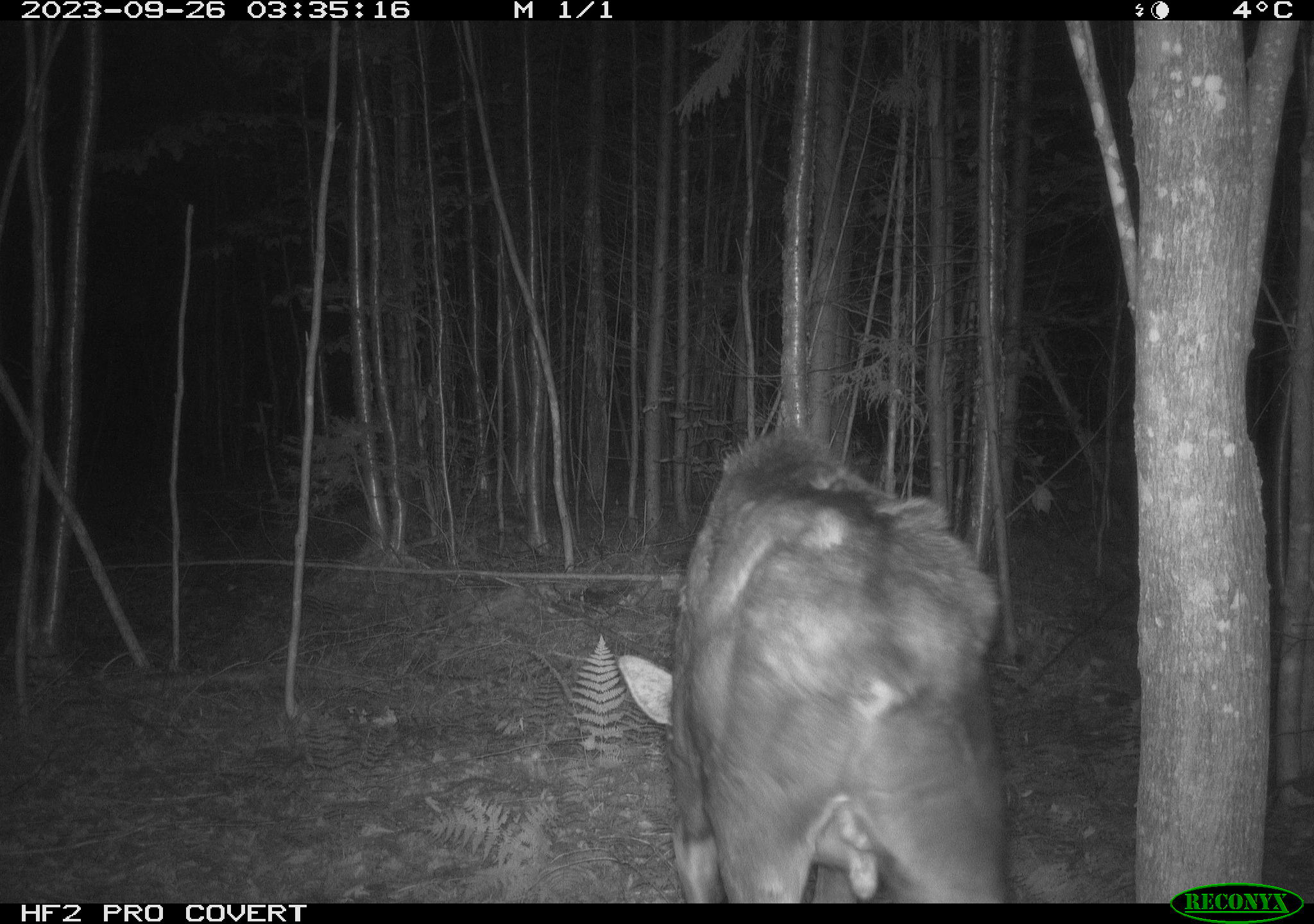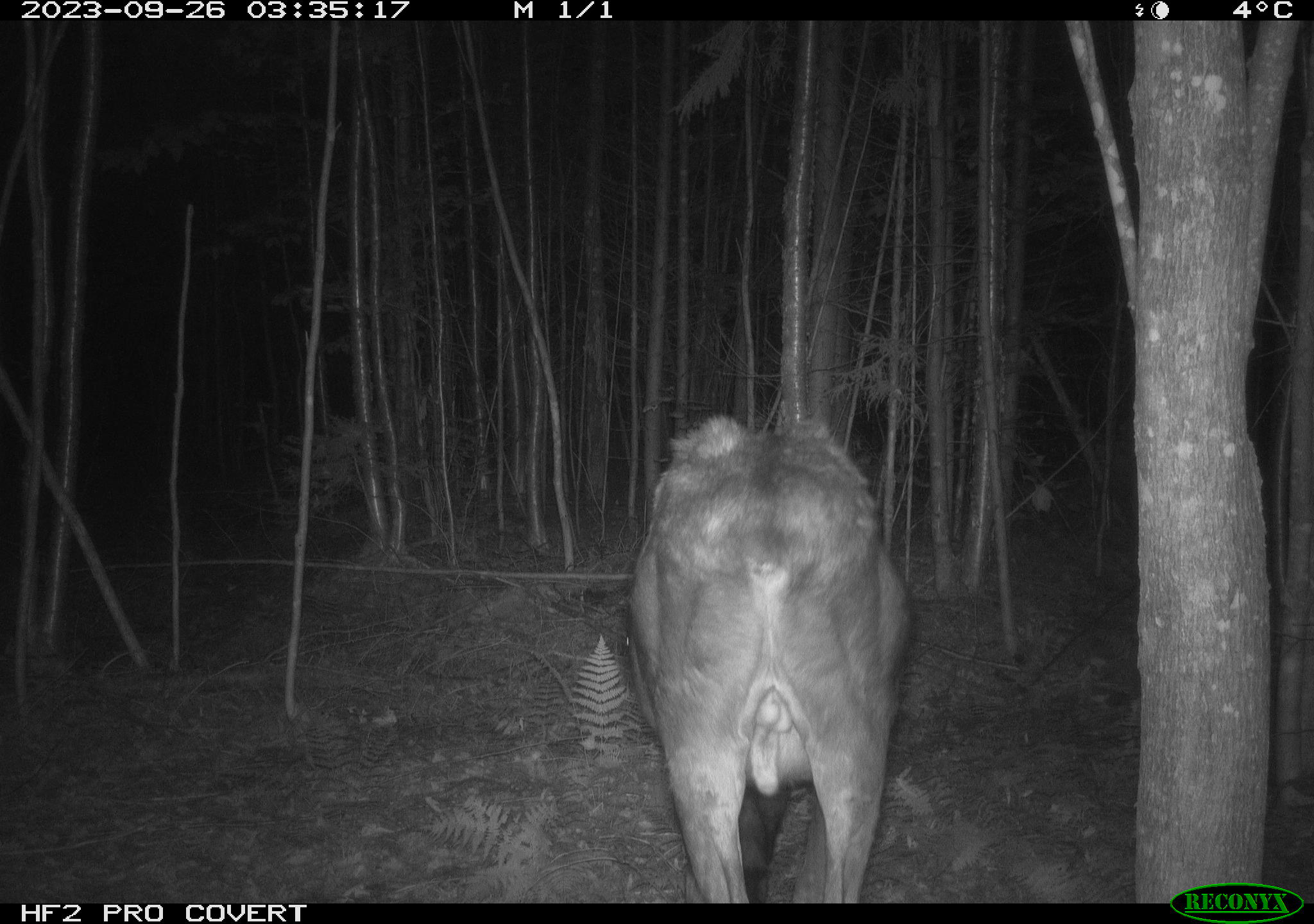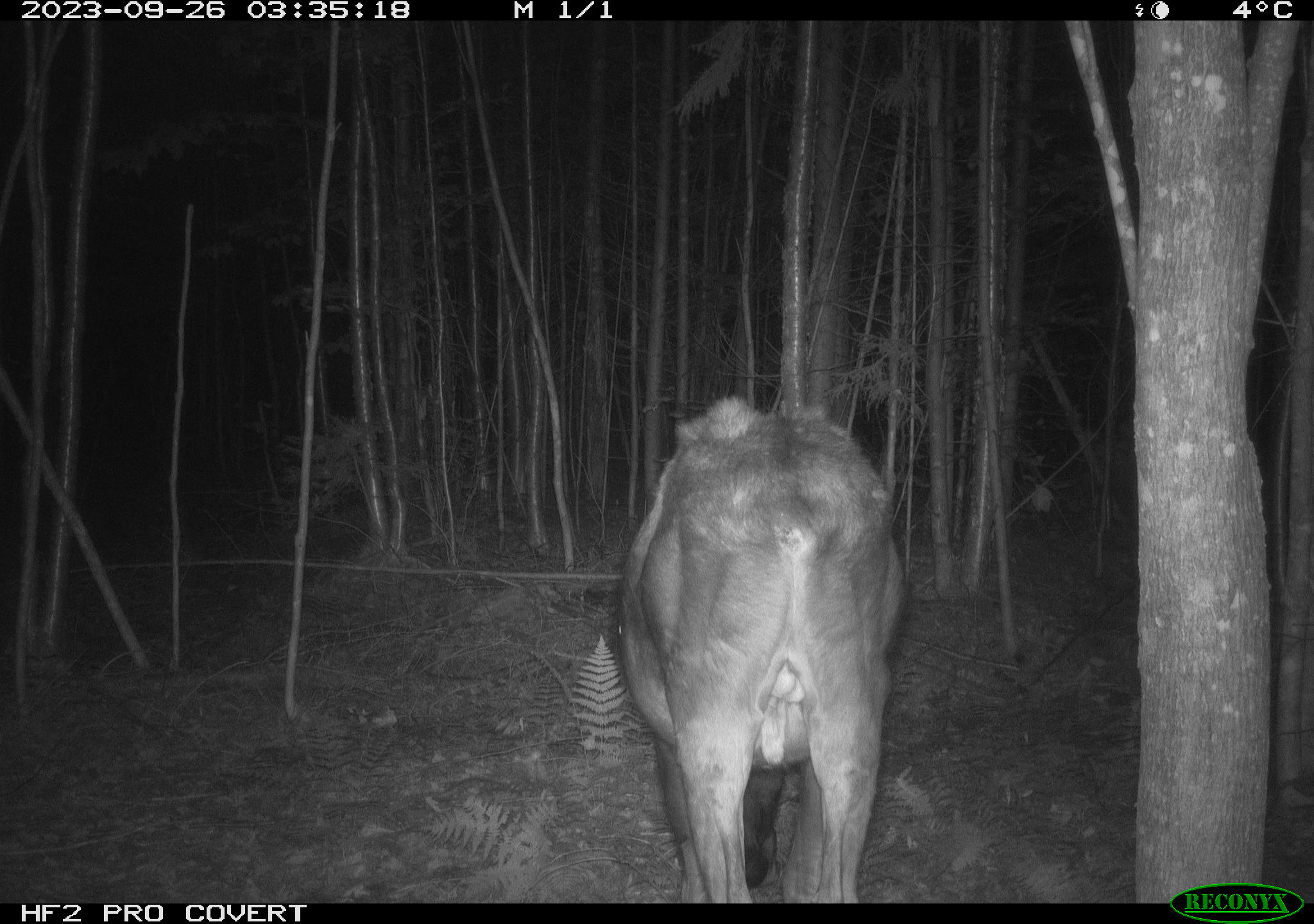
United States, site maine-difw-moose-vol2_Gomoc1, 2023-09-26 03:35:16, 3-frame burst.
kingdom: Animalia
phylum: Chordata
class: Mammalia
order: Artiodactyla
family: Cervidae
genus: Alces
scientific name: Alces alces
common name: moose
Moose (Alces alces).